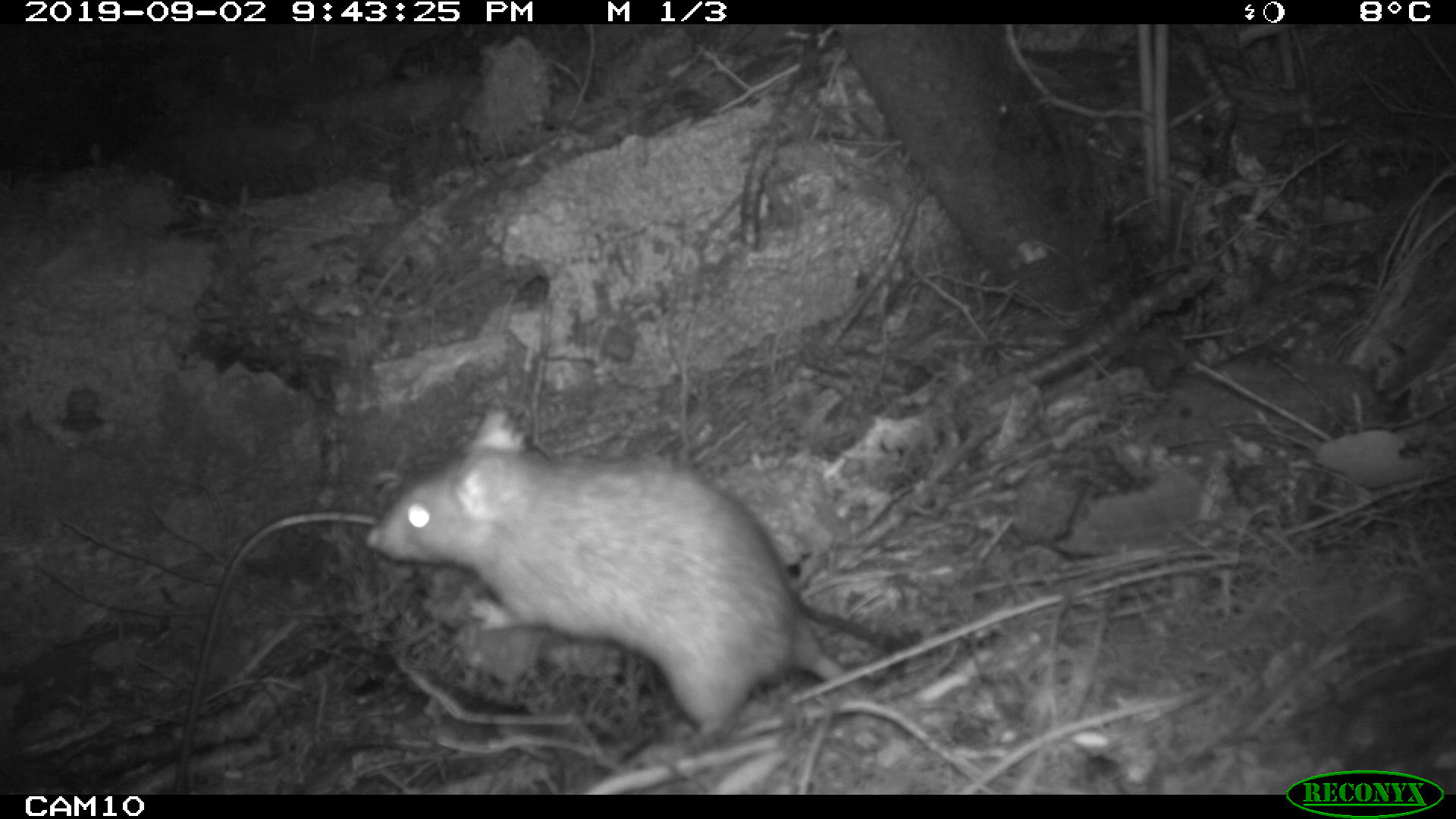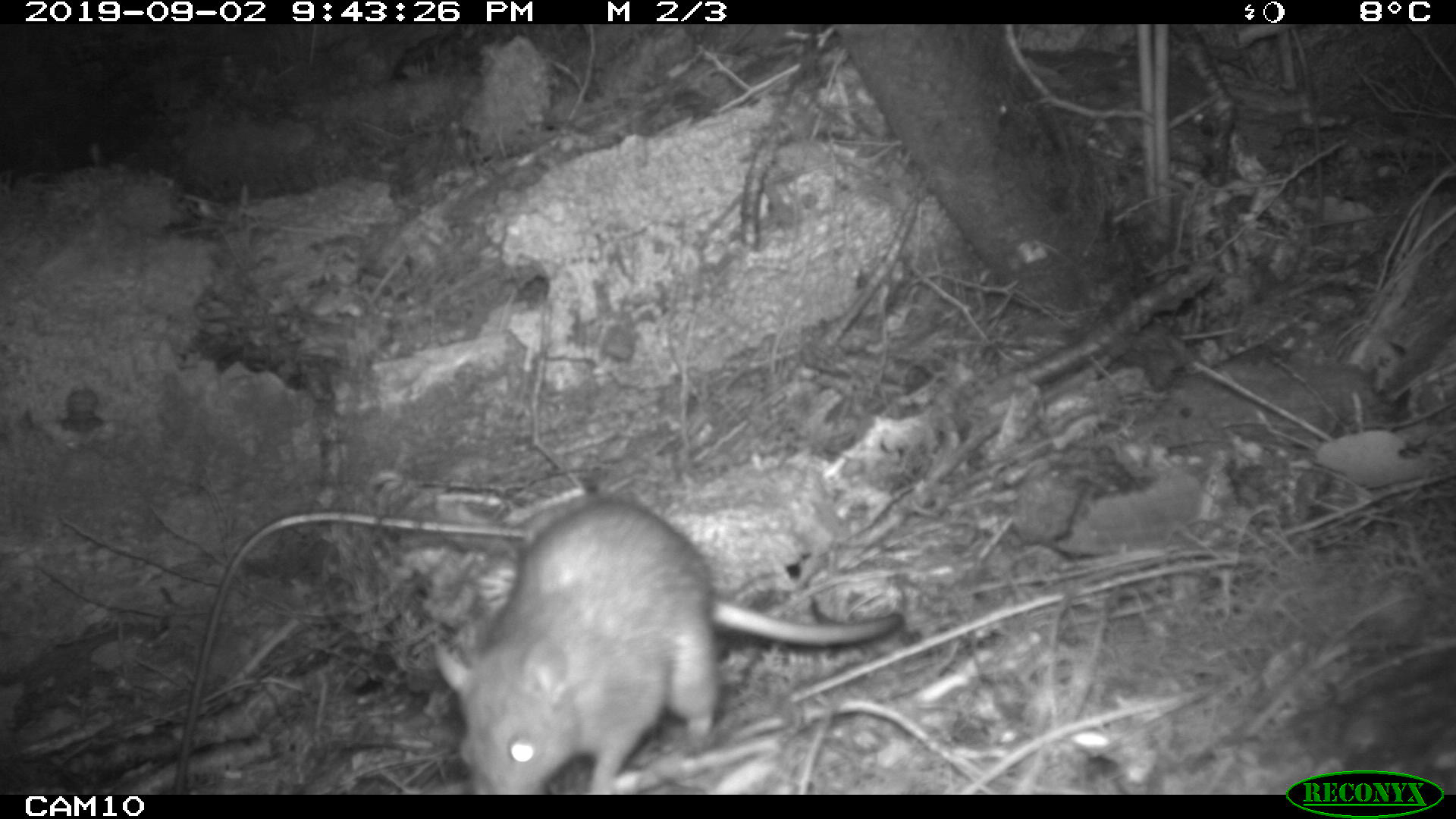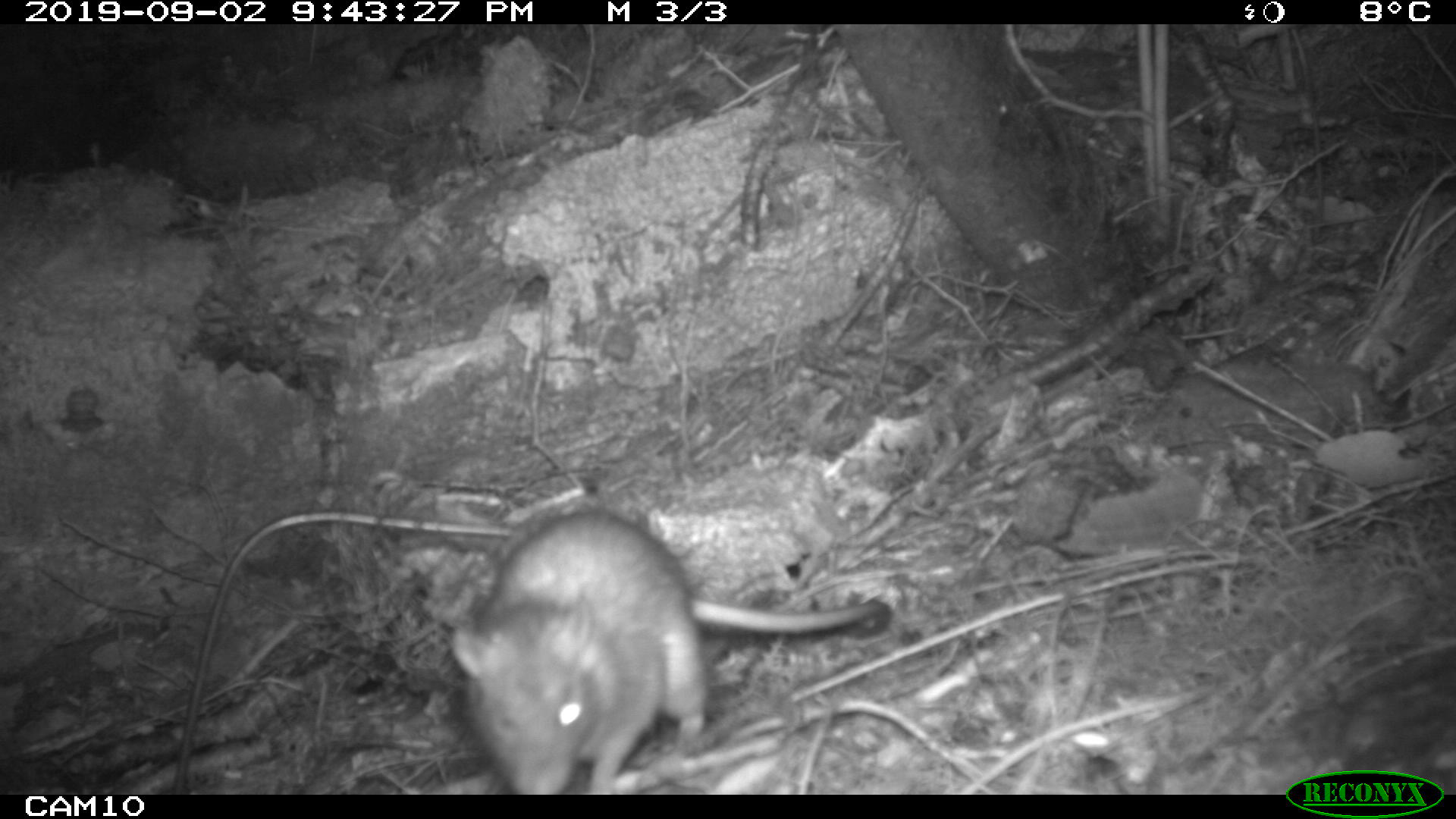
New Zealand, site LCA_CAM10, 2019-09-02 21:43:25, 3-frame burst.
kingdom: Animalia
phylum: Chordata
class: Mammalia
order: Rodentia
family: Muridae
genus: Rattus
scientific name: Rattus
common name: rat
Rat (Rattus).